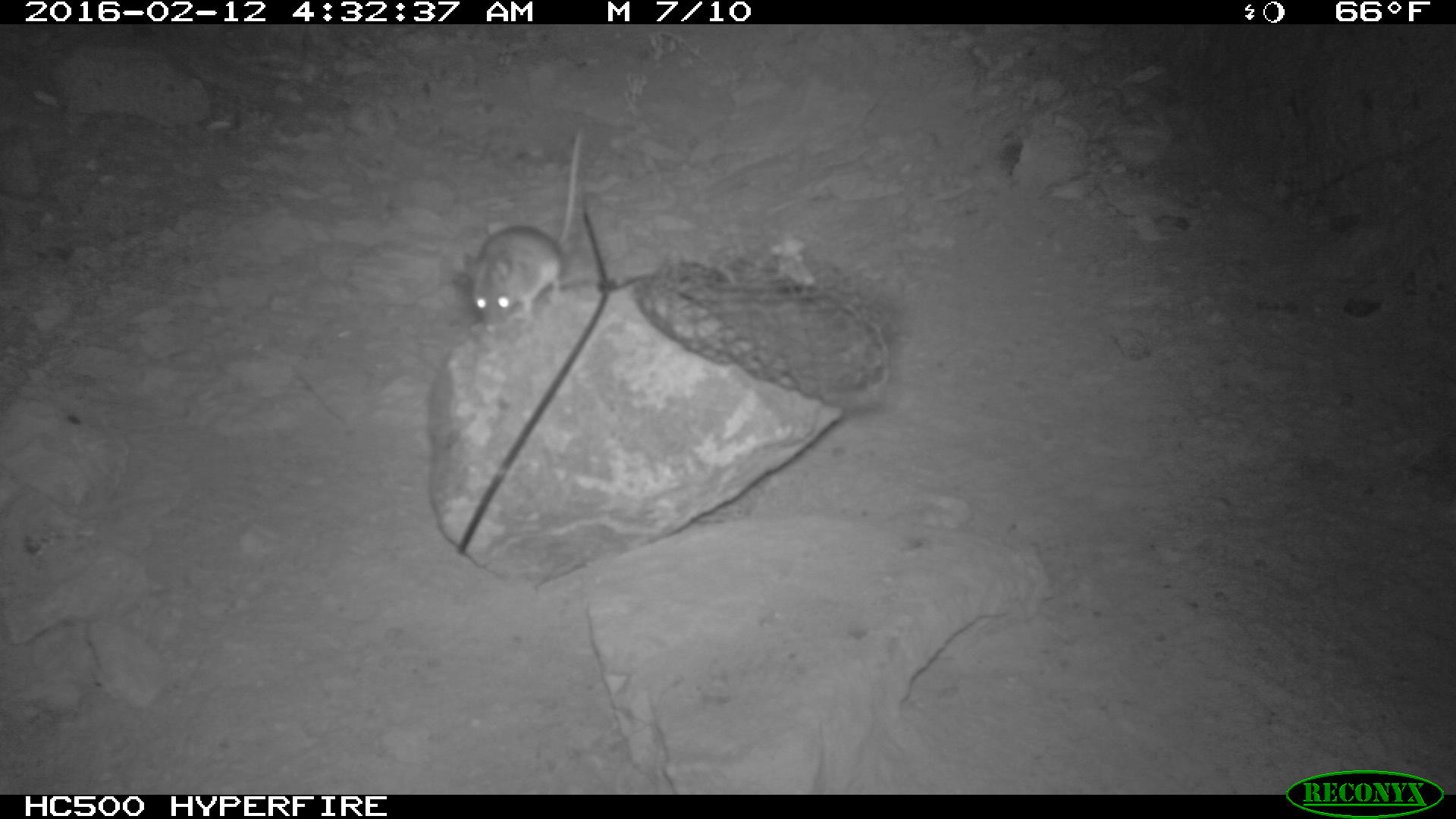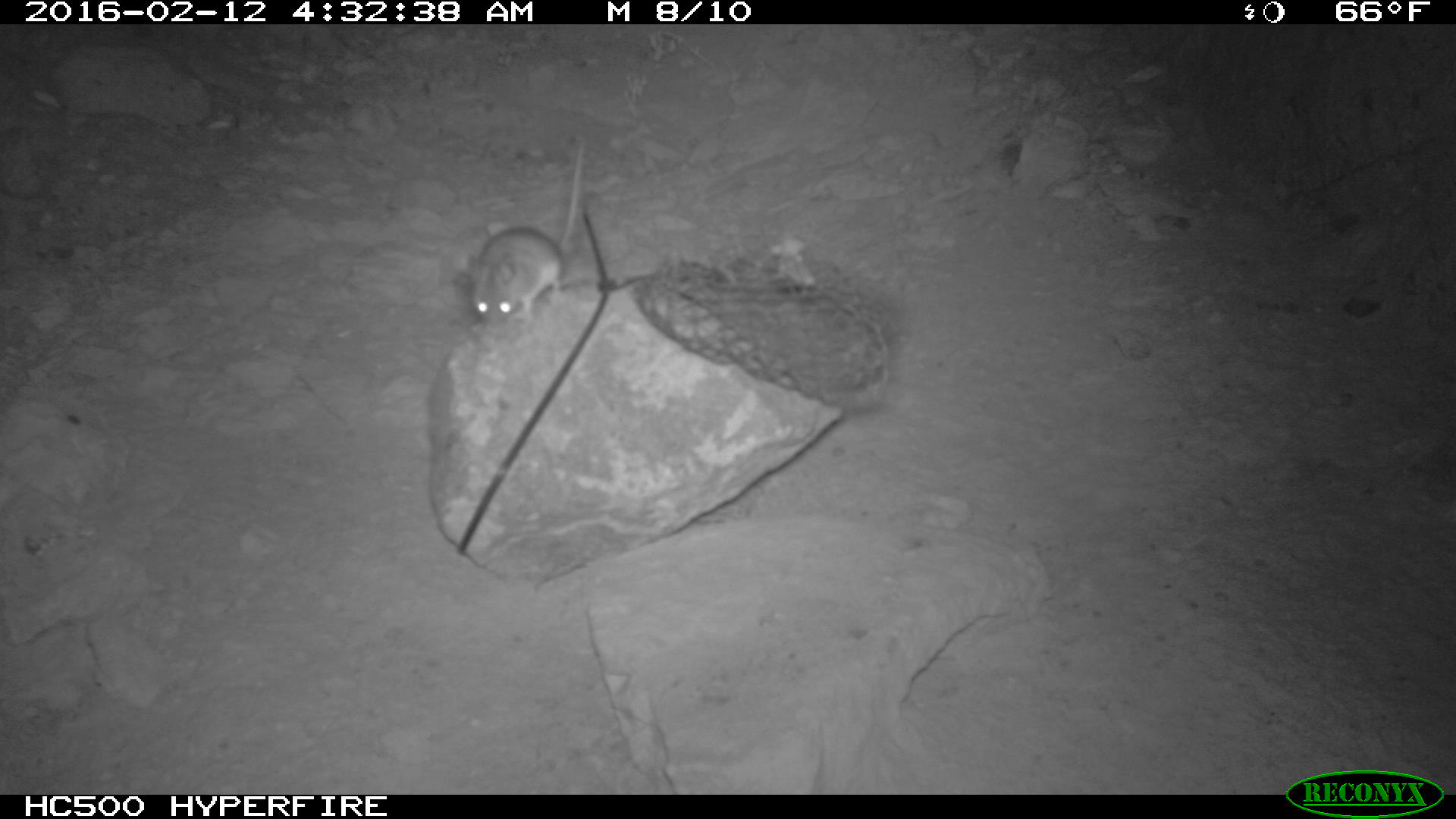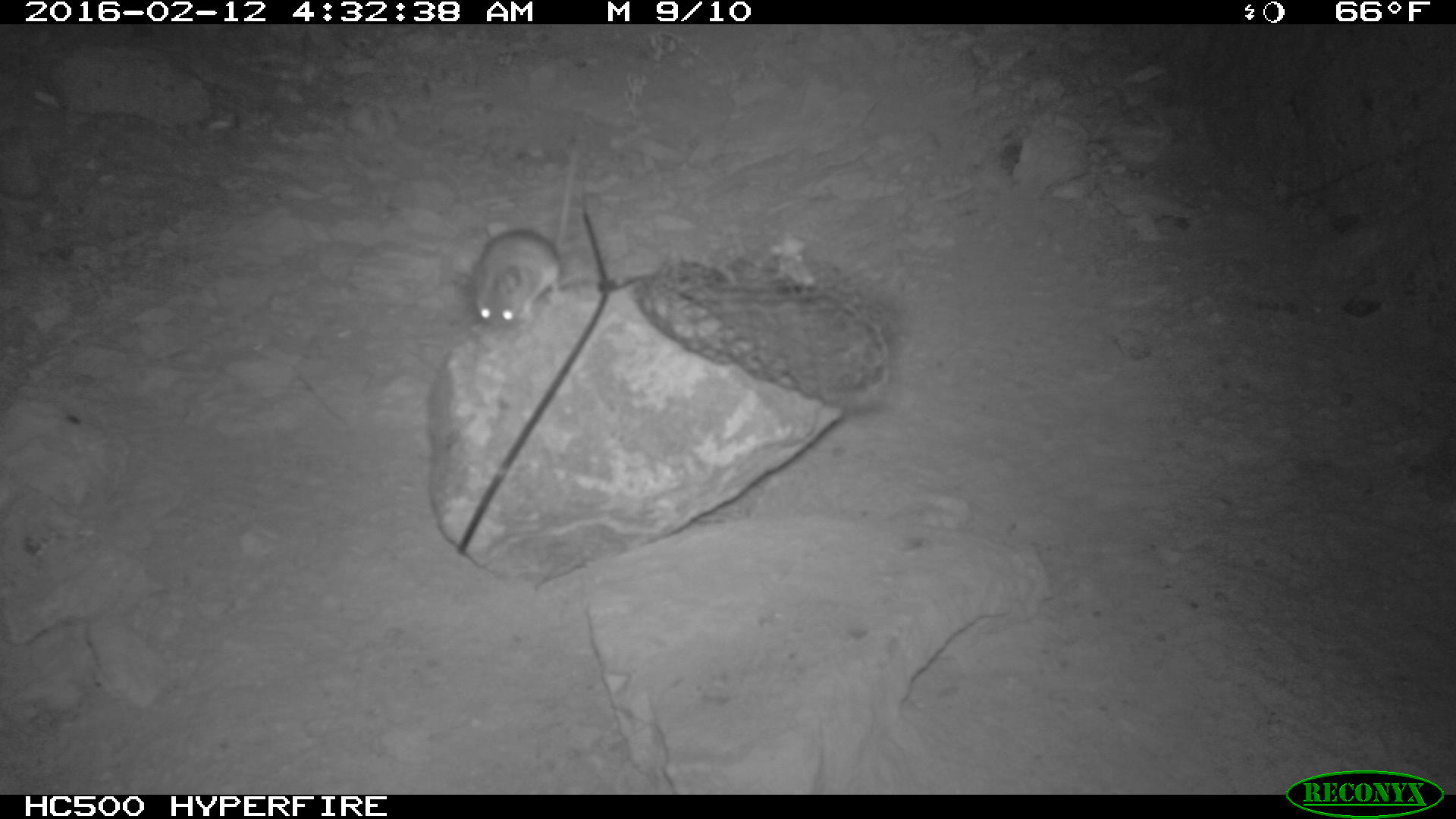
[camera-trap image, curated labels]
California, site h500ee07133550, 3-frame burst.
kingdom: Animalia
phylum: Chordata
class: Mammalia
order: Rodentia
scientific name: Rodentia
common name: rodent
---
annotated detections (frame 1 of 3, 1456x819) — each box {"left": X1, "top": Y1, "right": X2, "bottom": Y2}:
rodent: {"left": 463, "top": 130, "right": 583, "bottom": 334}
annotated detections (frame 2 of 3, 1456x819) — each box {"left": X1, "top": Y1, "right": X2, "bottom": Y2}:
rodent: {"left": 469, "top": 143, "right": 583, "bottom": 329}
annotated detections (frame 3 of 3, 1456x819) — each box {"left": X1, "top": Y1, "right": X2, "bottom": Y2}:
rodent: {"left": 473, "top": 140, "right": 579, "bottom": 335}